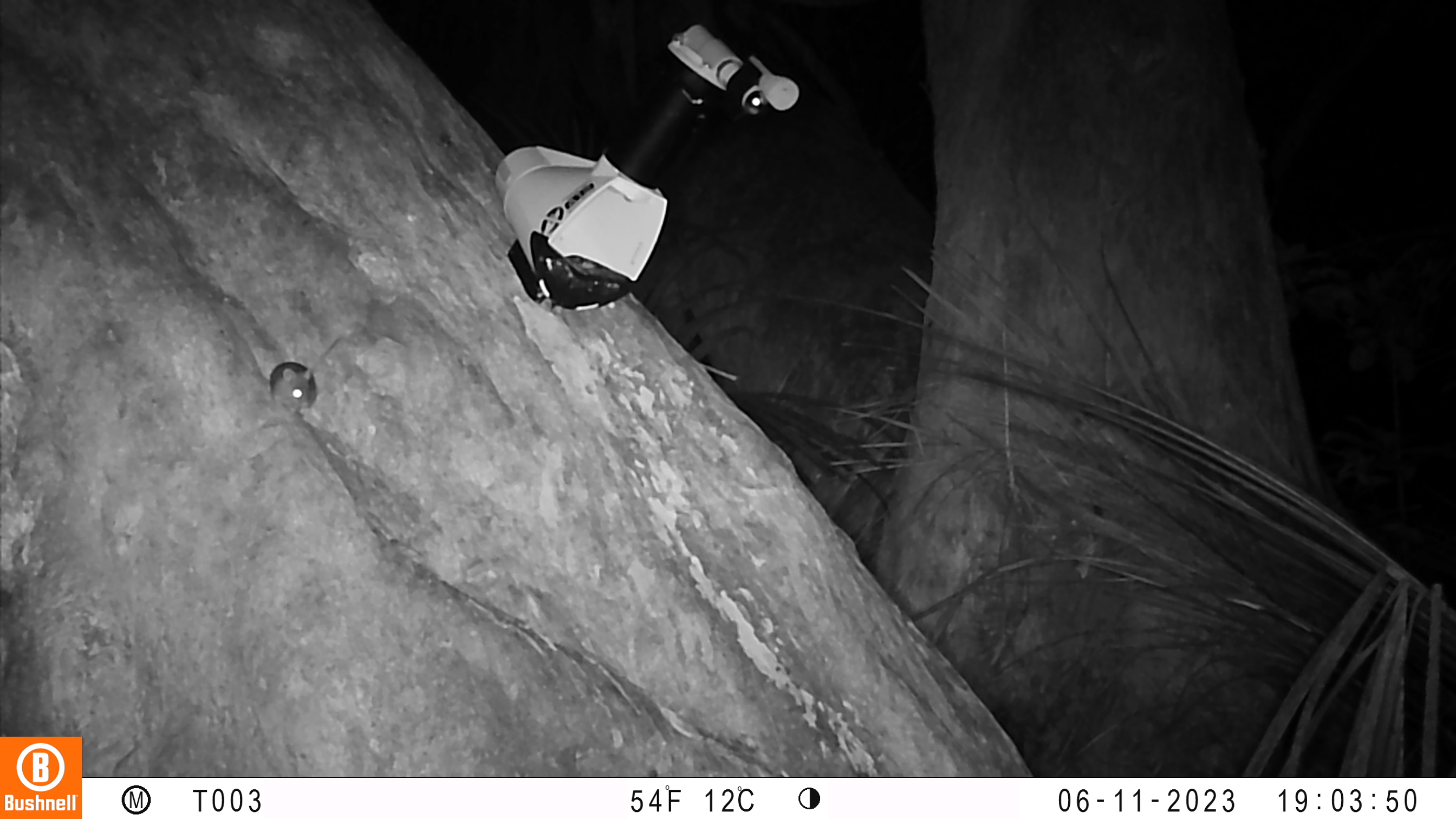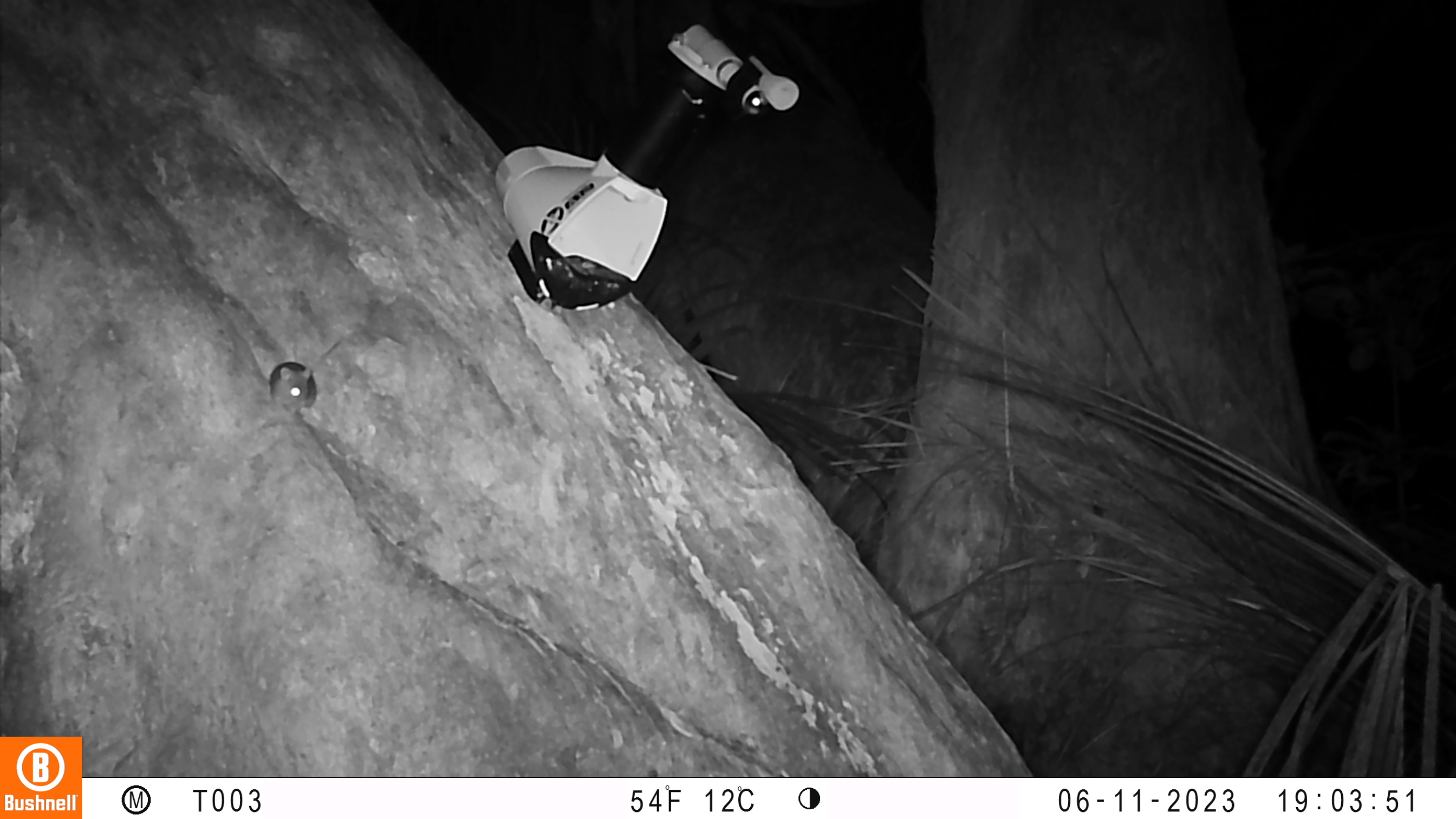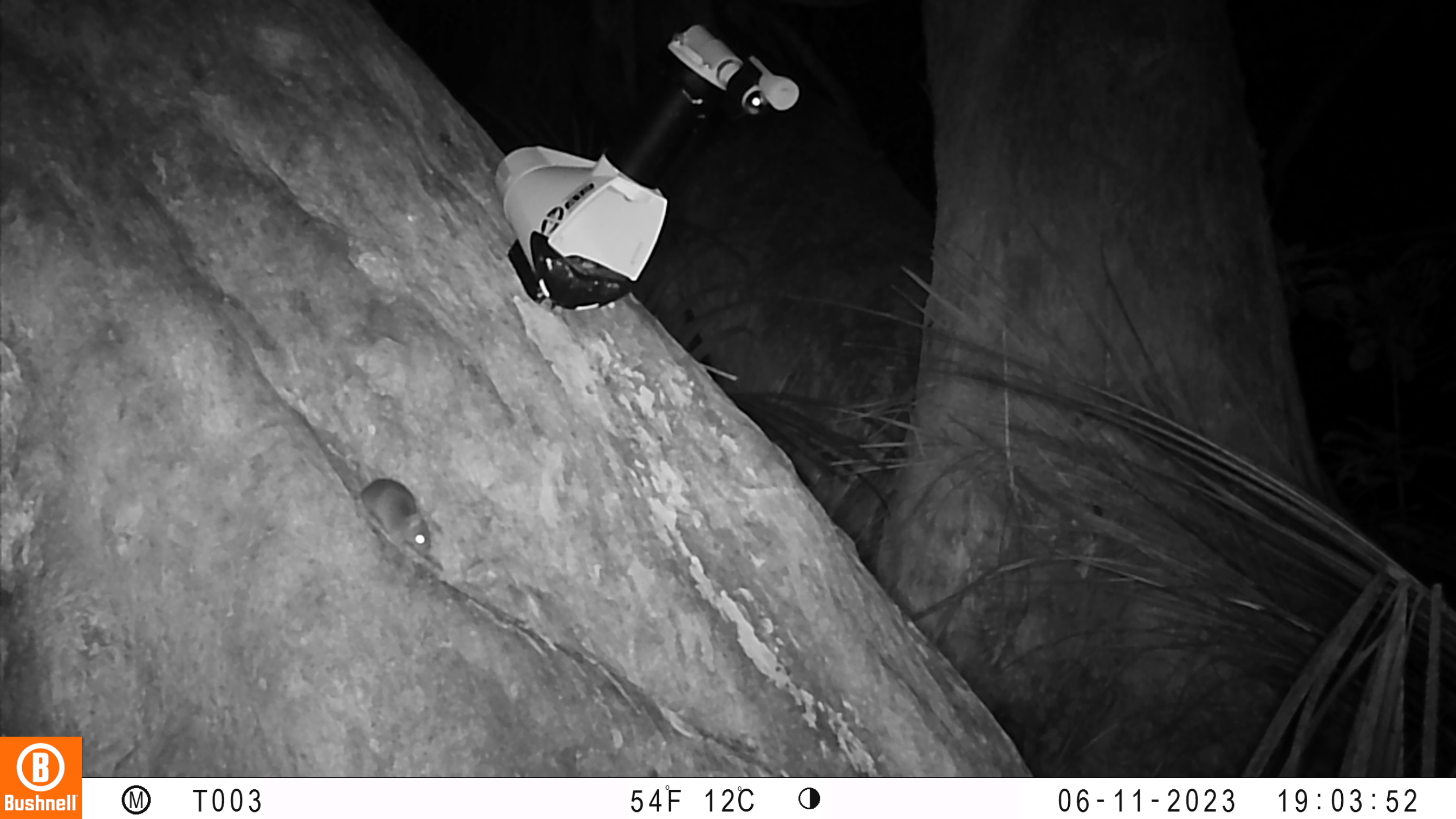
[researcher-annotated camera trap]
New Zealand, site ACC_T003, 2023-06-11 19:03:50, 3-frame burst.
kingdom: Animalia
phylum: Chordata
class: Mammalia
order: Rodentia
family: Muridae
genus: Mus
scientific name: Mus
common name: mouse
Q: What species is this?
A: Mouse (Mus).